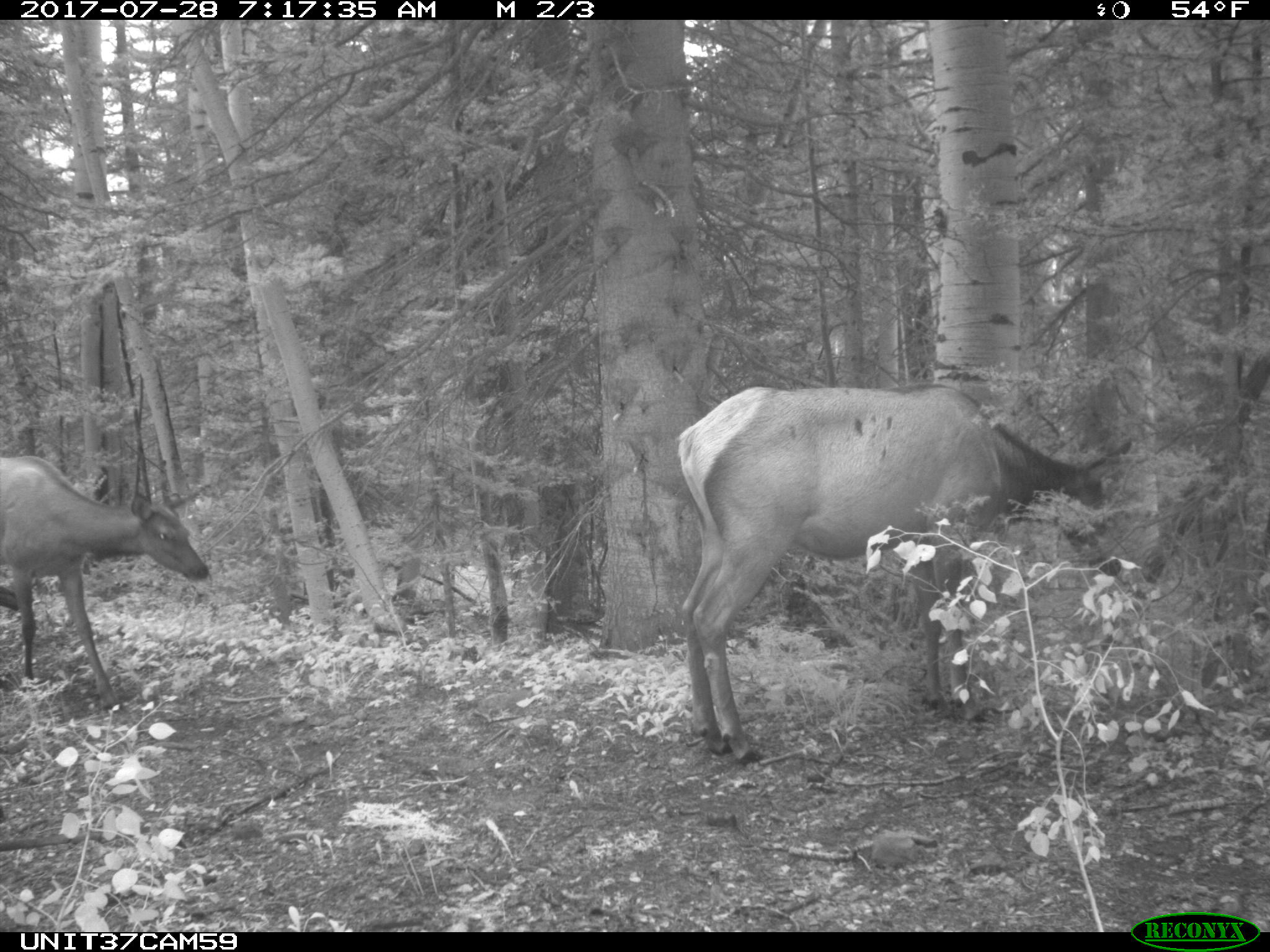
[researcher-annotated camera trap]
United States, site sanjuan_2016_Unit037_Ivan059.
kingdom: Animalia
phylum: Chordata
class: Mammalia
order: Artiodactyla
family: Cervidae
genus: Cervus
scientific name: Cervus elaphus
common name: red deer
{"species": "Cervus elaphus (red deer)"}